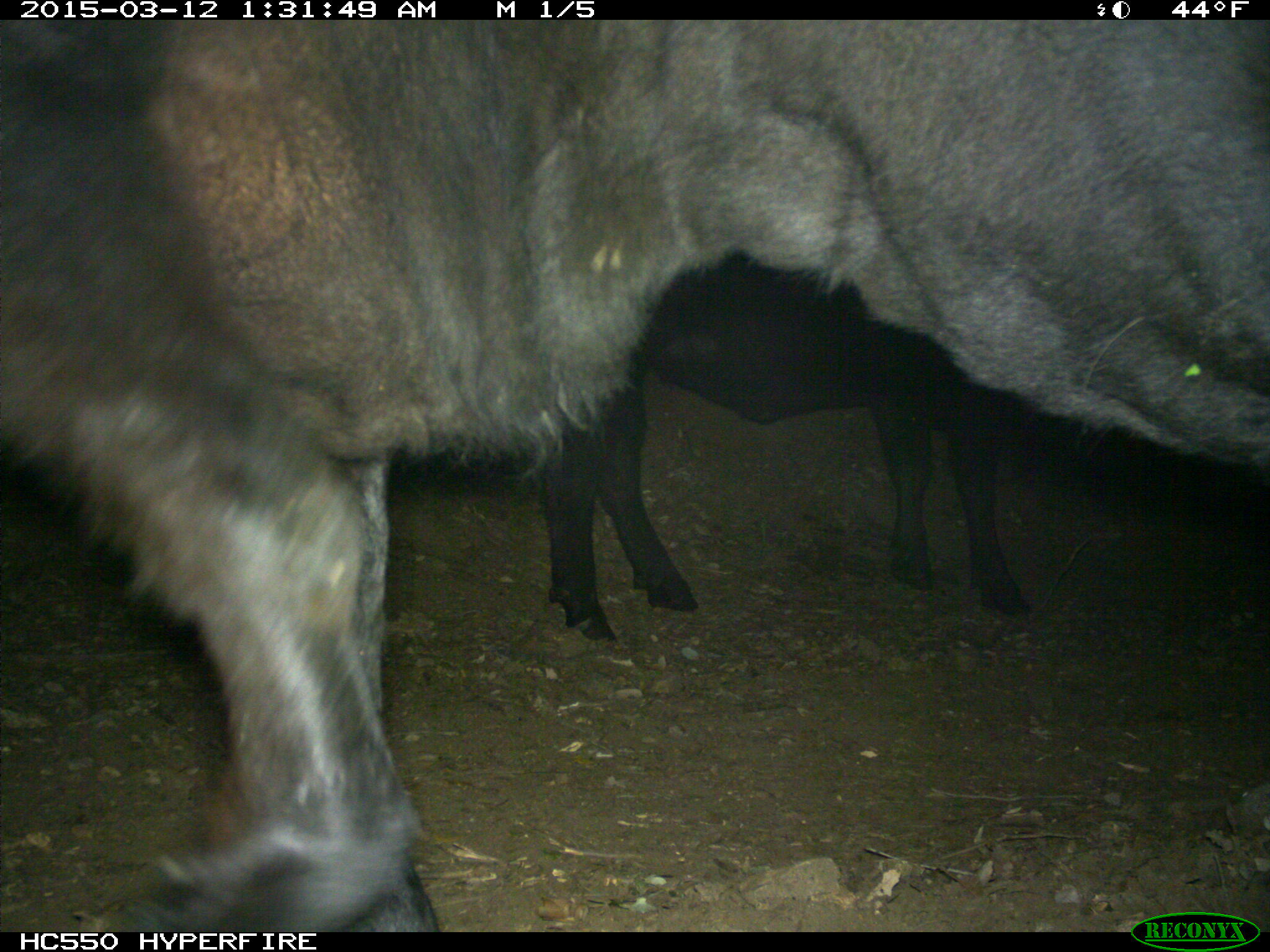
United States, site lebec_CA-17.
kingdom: Animalia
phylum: Chordata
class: Mammalia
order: Artiodactyla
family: Bovidae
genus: Bos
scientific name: Bos taurus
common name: domestic cow